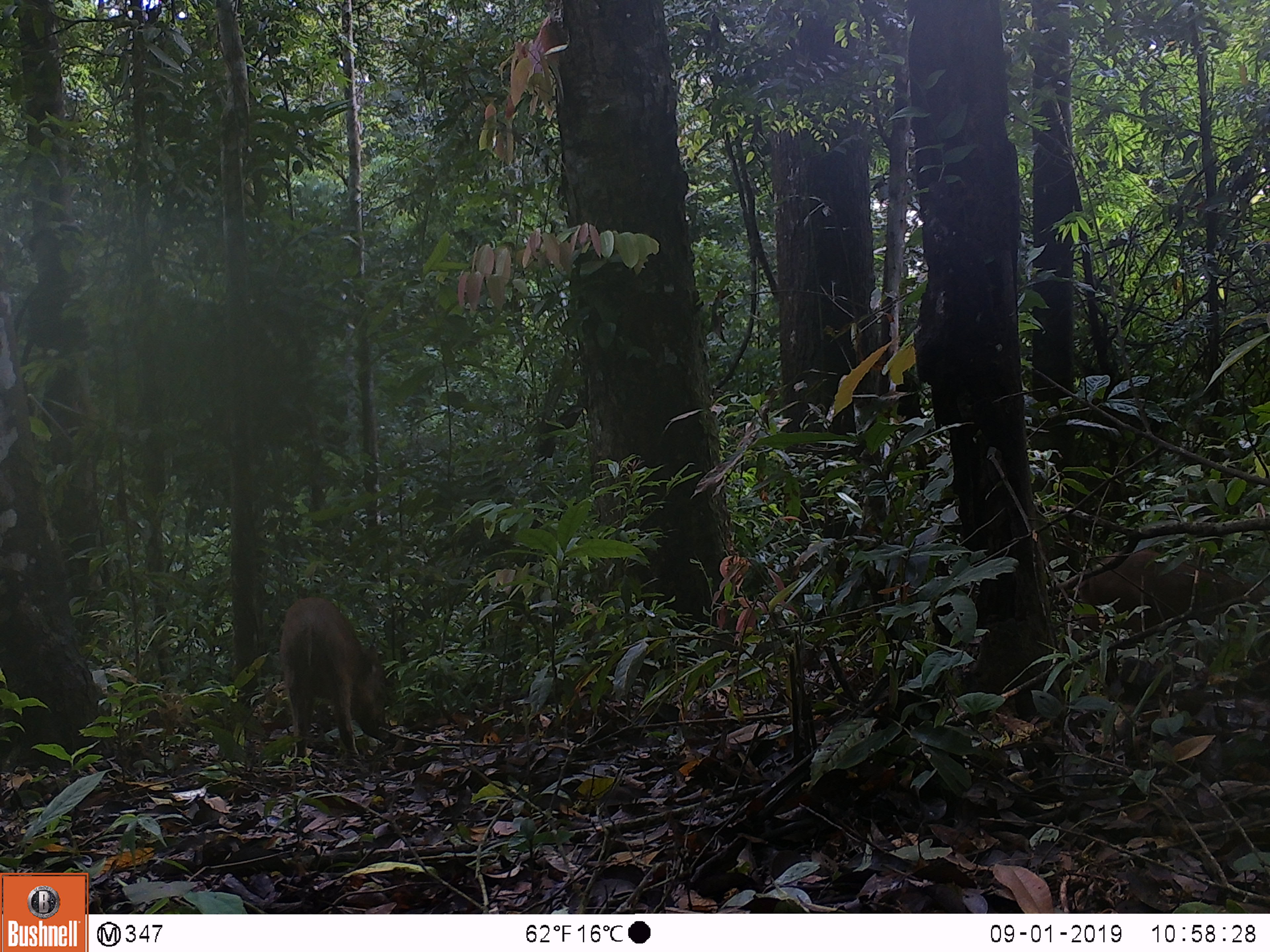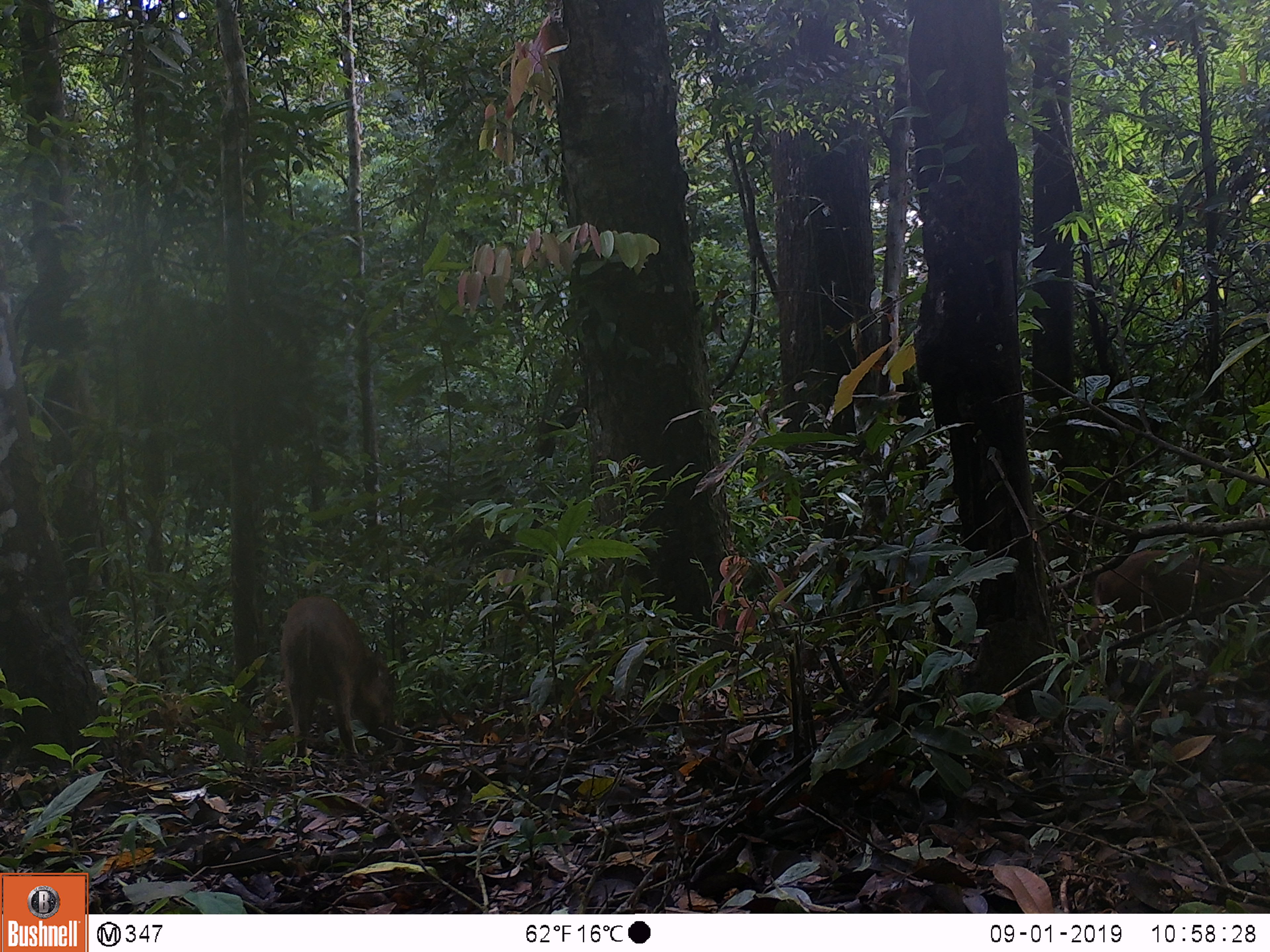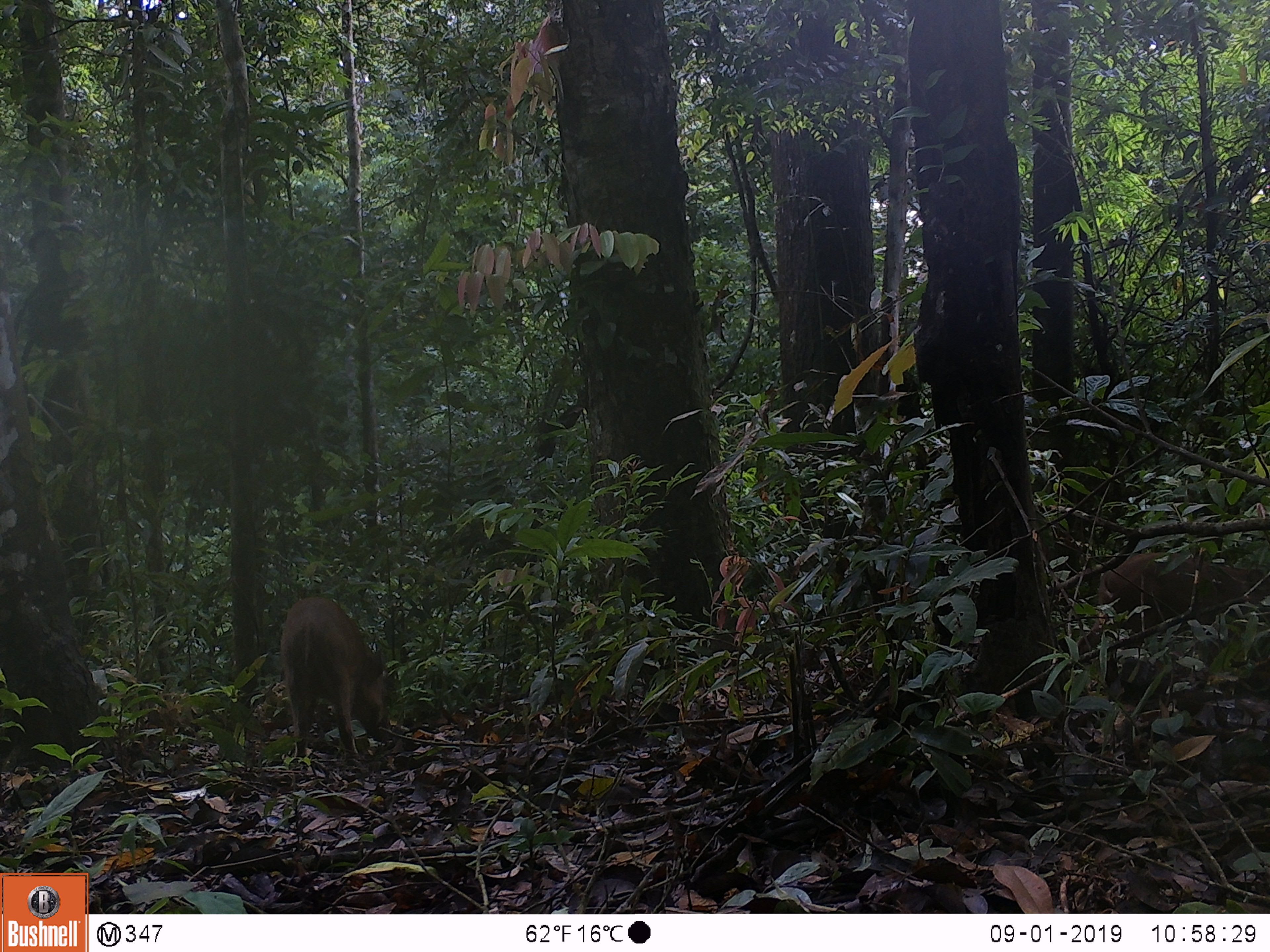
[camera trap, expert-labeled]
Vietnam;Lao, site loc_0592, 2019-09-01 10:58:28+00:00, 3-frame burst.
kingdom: Animalia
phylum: Chordata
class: Mammalia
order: Artiodactyla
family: Suidae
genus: Sus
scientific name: Sus scrofa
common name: eurasian wild pig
Eurasian wild pig (Sus scrofa). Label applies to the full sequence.